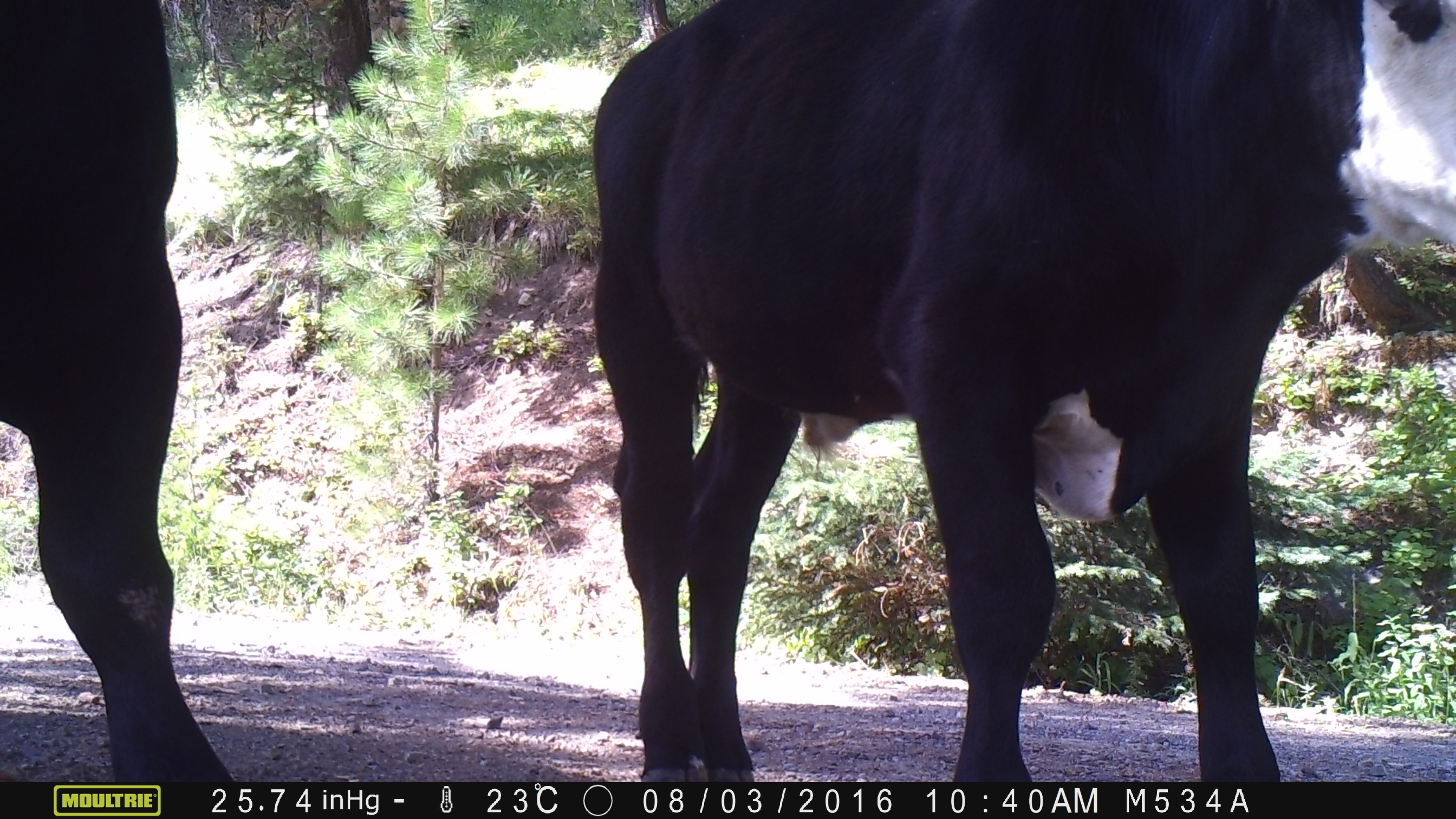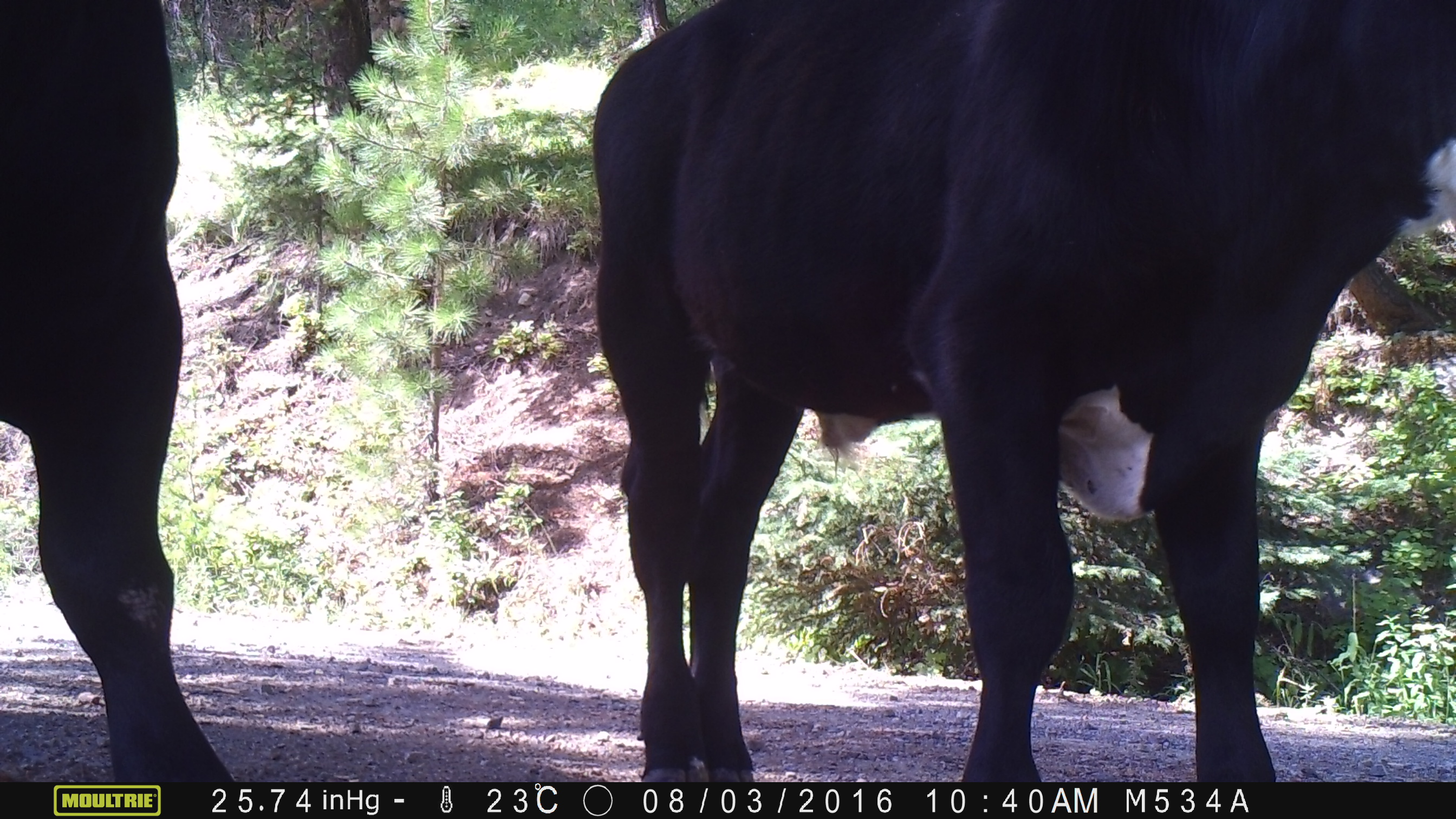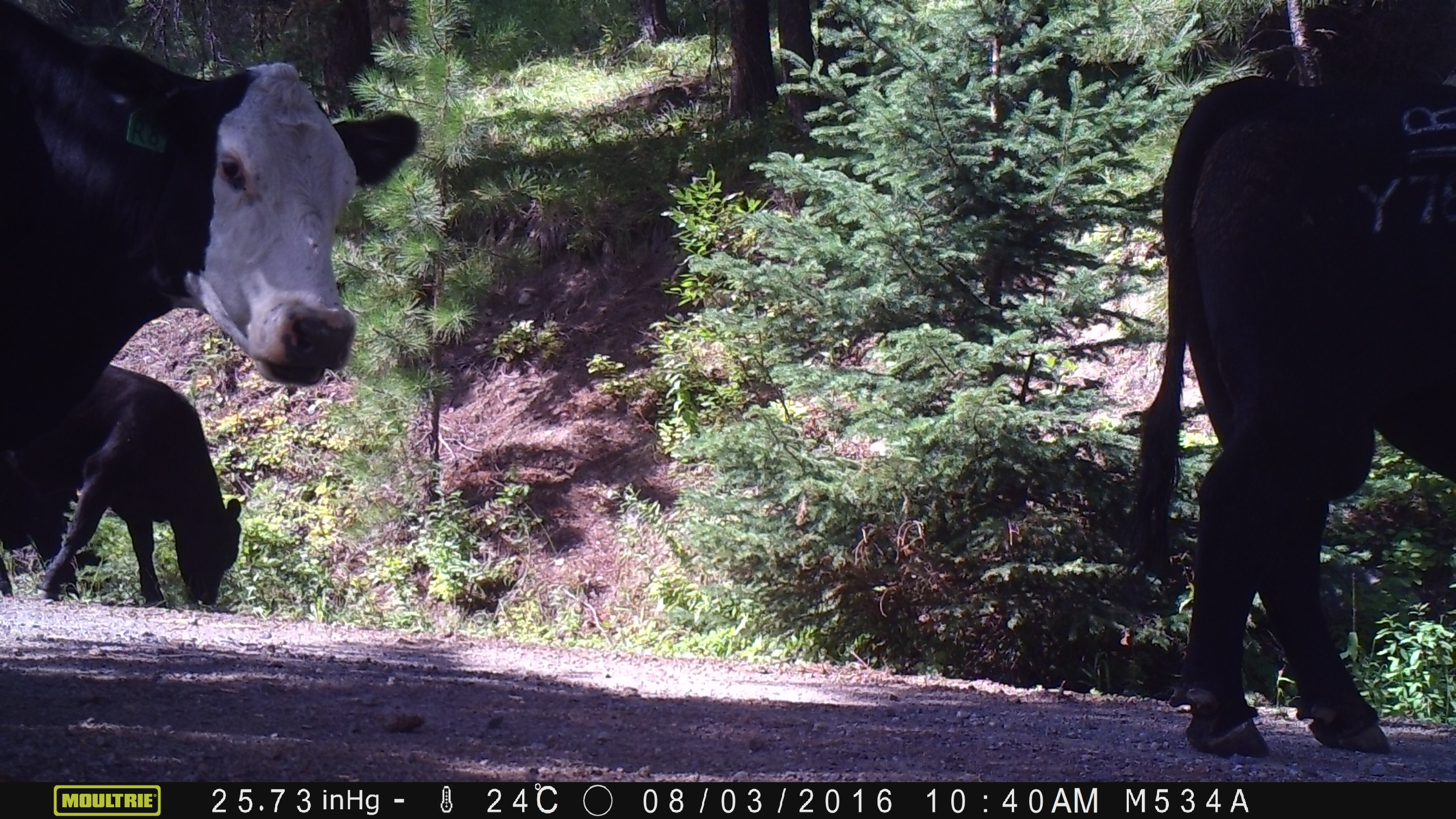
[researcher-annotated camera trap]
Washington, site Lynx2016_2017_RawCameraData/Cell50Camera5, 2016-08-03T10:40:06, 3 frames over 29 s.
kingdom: Animalia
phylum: Chordata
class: Mammalia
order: Artiodactyla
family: Bovidae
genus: Bos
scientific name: Bos taurus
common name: domestic cattle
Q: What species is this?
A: Domestic cattle (Bos taurus).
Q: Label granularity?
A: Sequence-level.